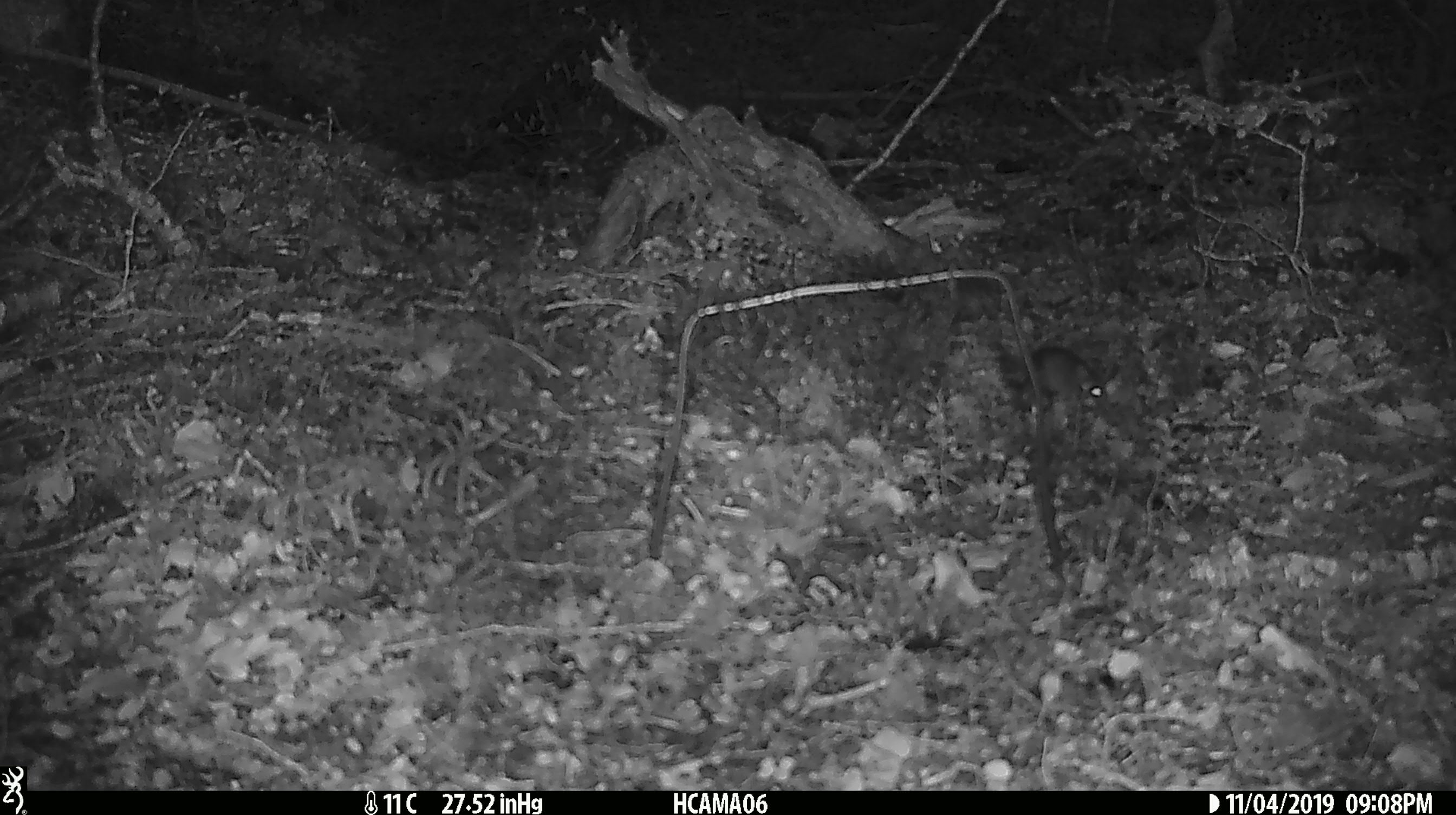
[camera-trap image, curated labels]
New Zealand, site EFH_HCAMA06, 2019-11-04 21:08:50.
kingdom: Animalia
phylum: Chordata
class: Mammalia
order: Rodentia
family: Muridae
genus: Mus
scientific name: Mus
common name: mouse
Mouse (Mus).